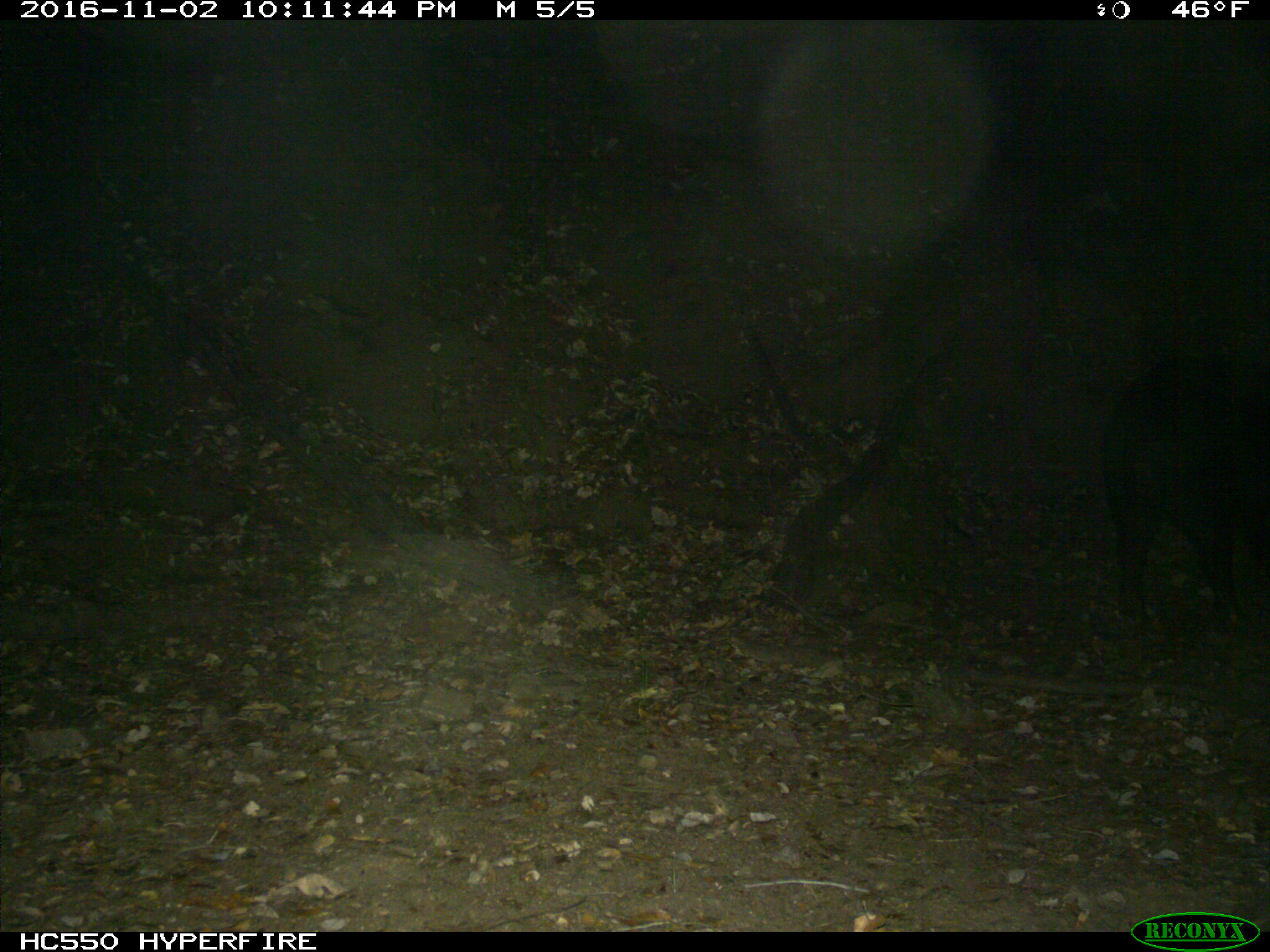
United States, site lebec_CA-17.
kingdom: Animalia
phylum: Chordata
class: Mammalia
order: Artiodactyla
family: Suidae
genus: Sus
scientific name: Sus scrofa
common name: wild boar